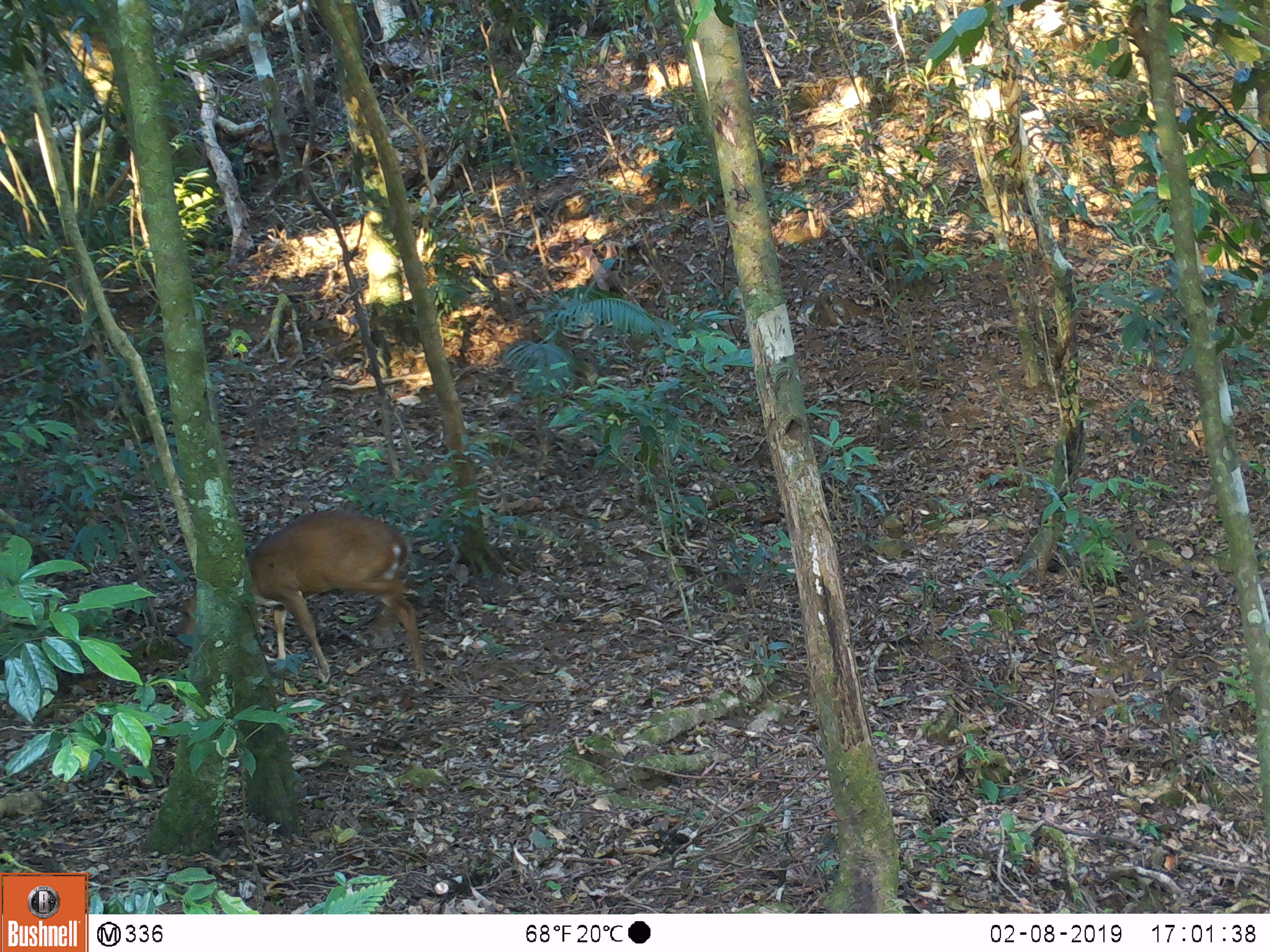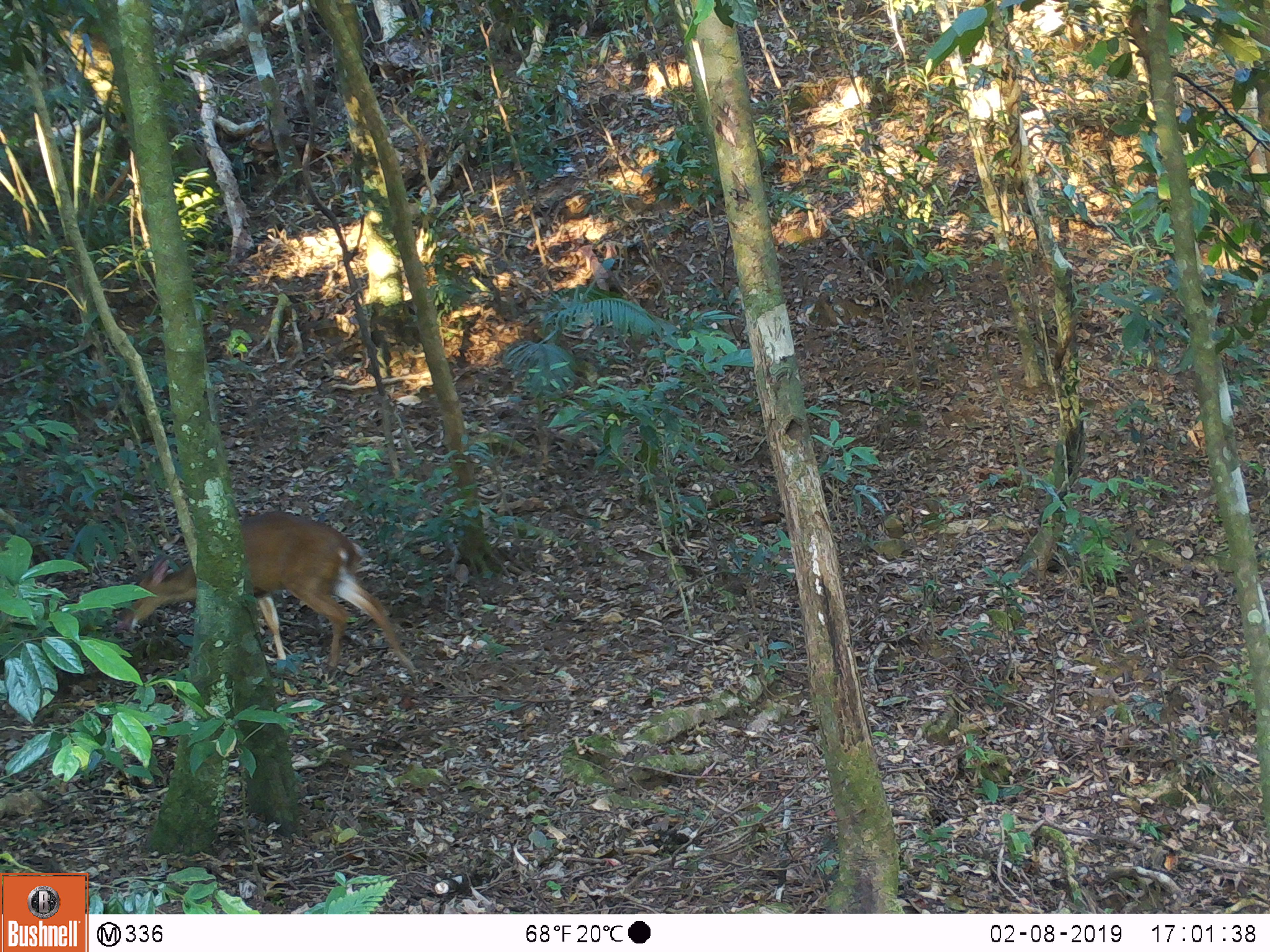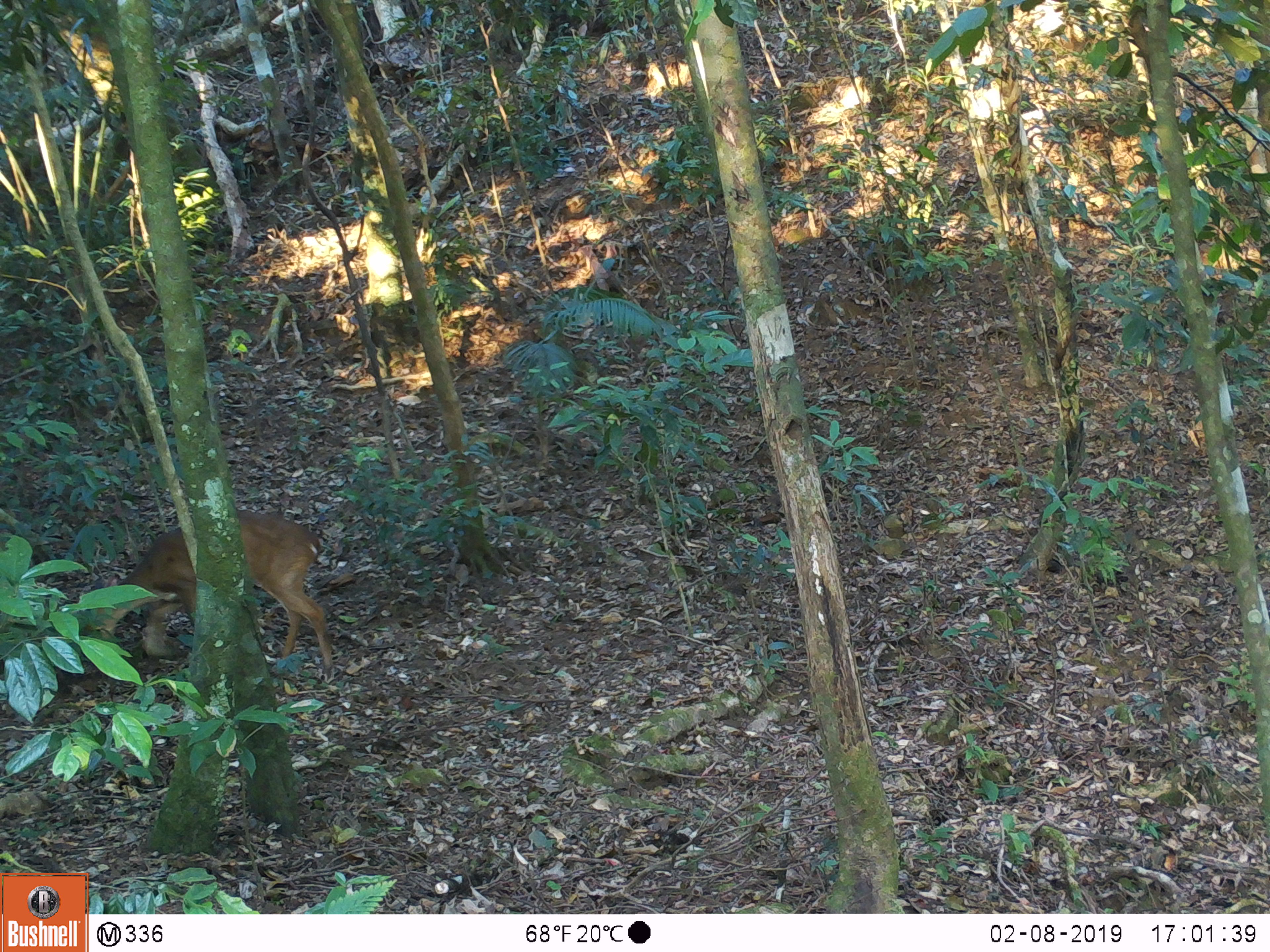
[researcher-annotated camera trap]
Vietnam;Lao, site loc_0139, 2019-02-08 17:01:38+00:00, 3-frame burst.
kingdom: Animalia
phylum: Chordata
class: Mammalia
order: Artiodactyla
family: Cervidae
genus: Muntiacus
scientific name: Muntiacus vuquangensis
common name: large-antlered muntjac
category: large antlered muntjac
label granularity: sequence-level